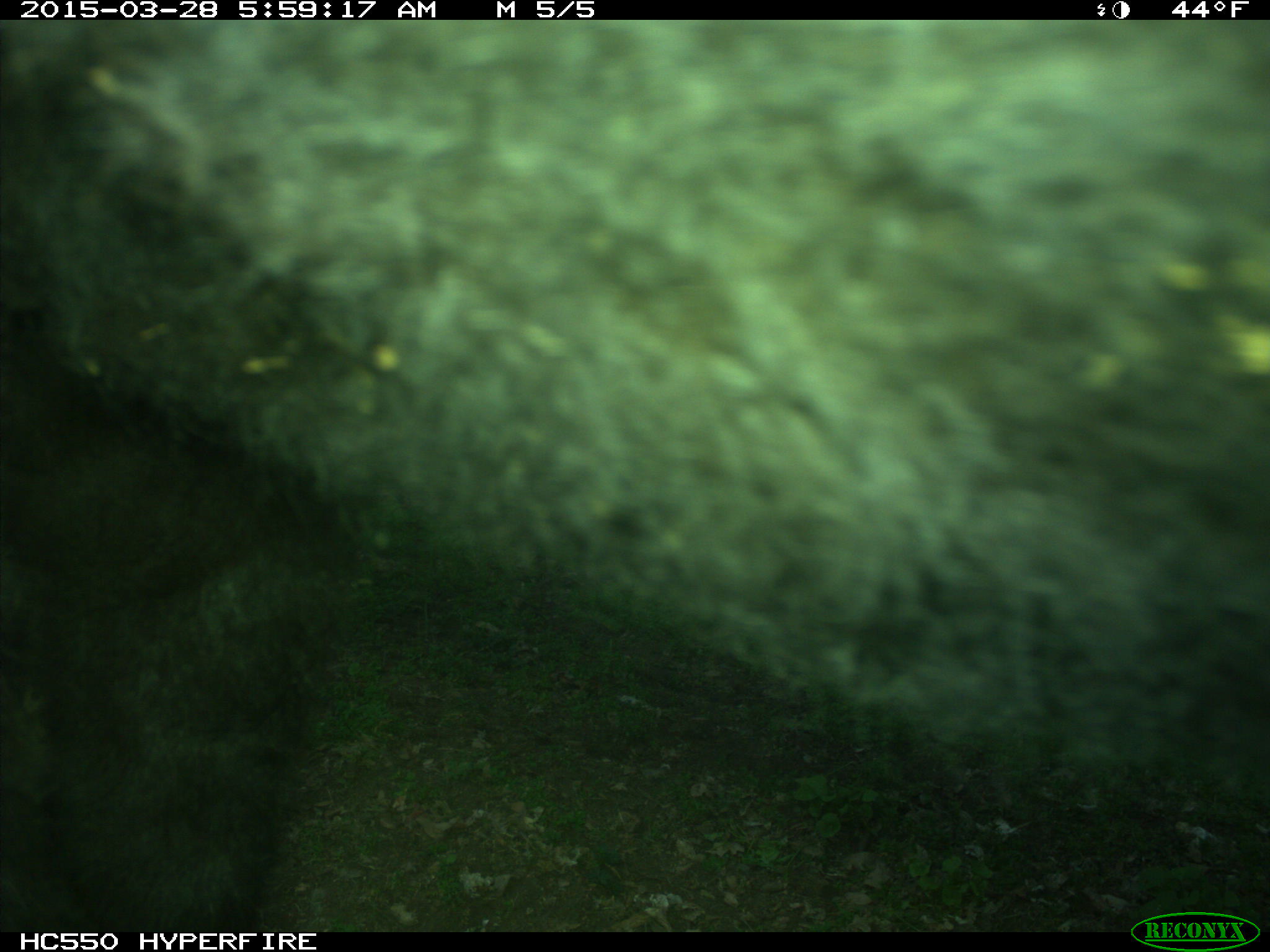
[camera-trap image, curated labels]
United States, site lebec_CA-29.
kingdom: Animalia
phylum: Chordata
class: Mammalia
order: Artiodactyla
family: Bovidae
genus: Bos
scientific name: Bos taurus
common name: domestic cow